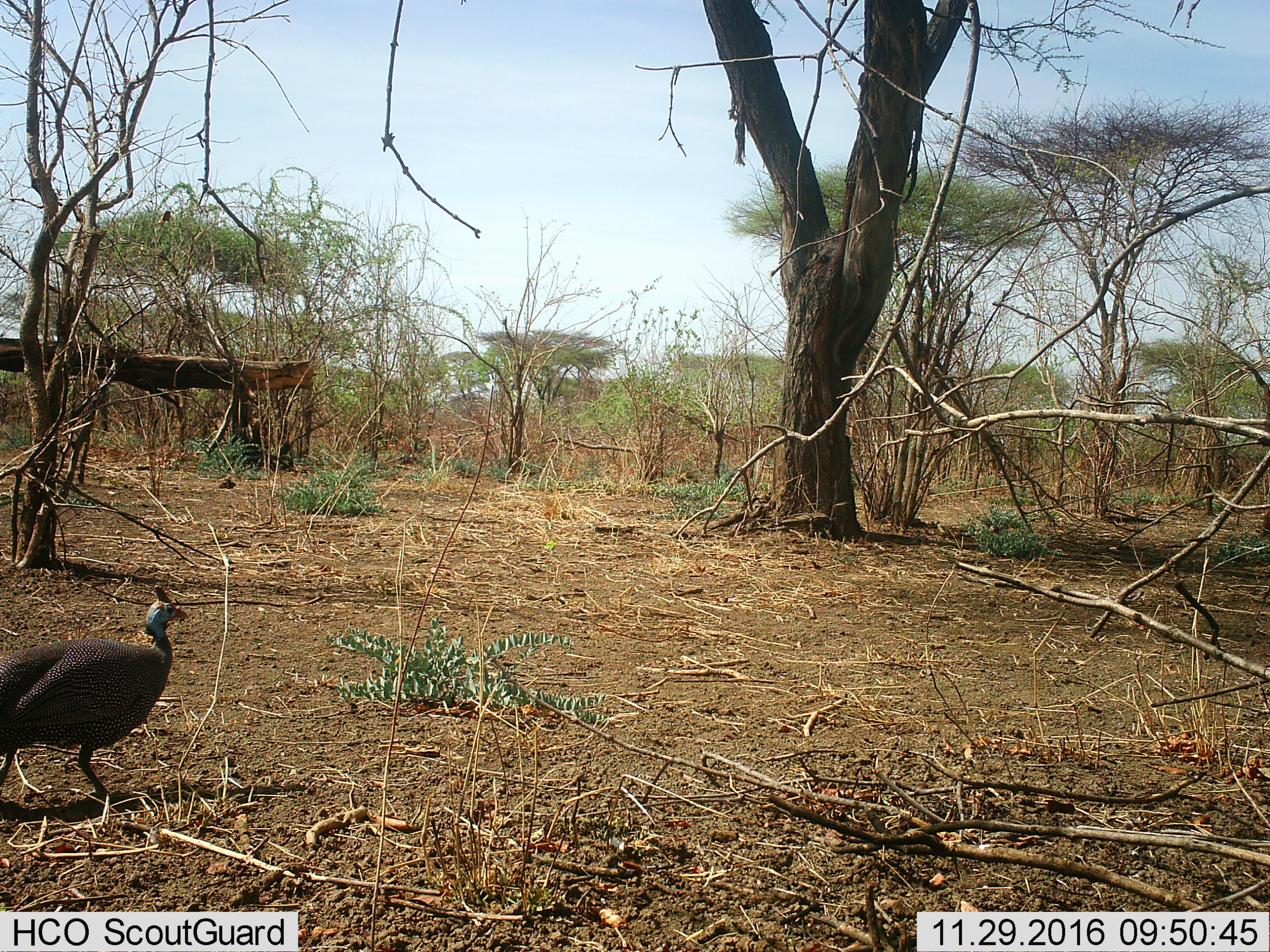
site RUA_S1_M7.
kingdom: Animalia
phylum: Chordata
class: Aves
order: Galliformes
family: Numididae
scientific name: Numididae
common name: guineafowl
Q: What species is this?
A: Guineafowl (Numididae).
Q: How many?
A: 1.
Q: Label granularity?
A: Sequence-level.